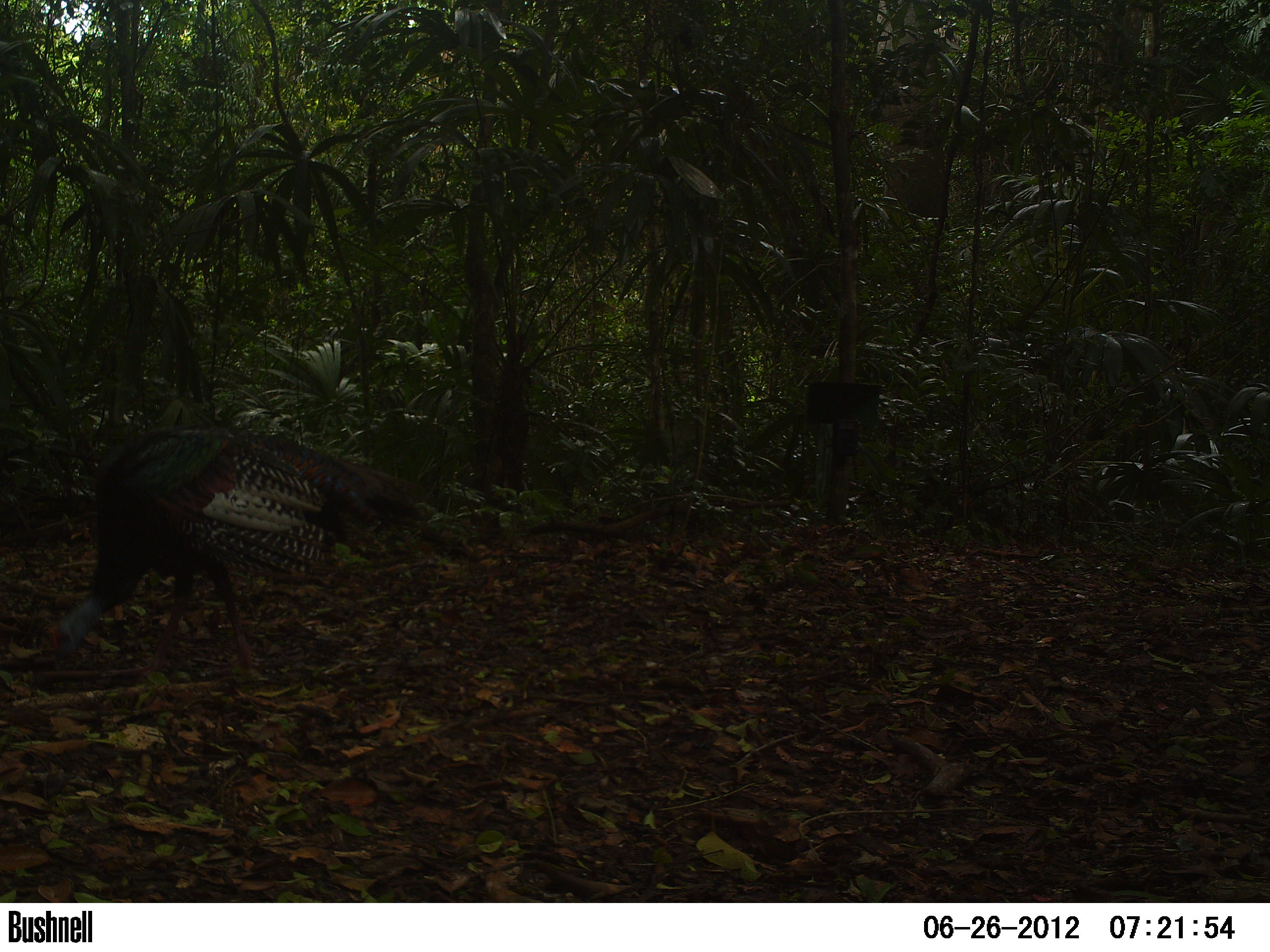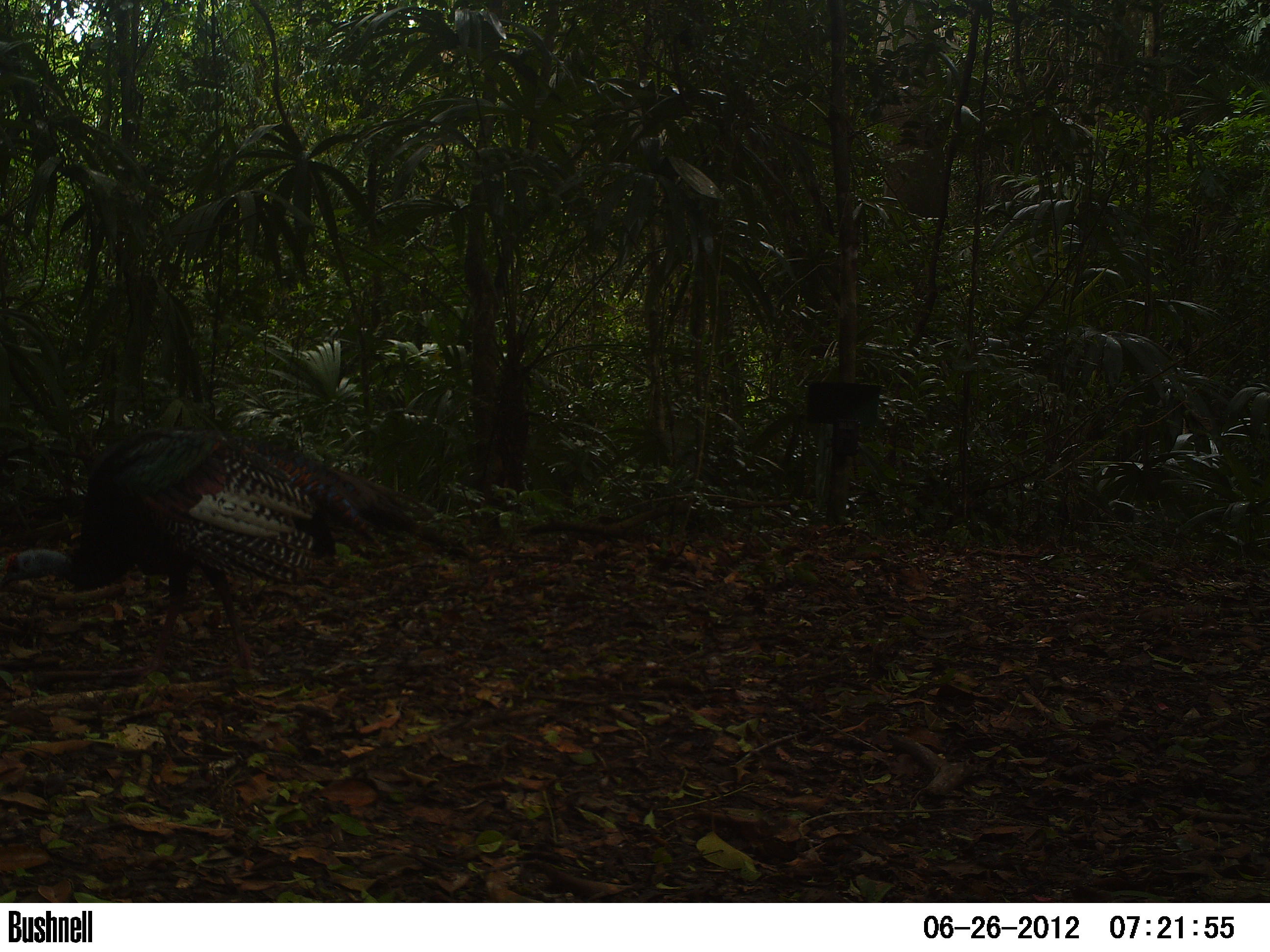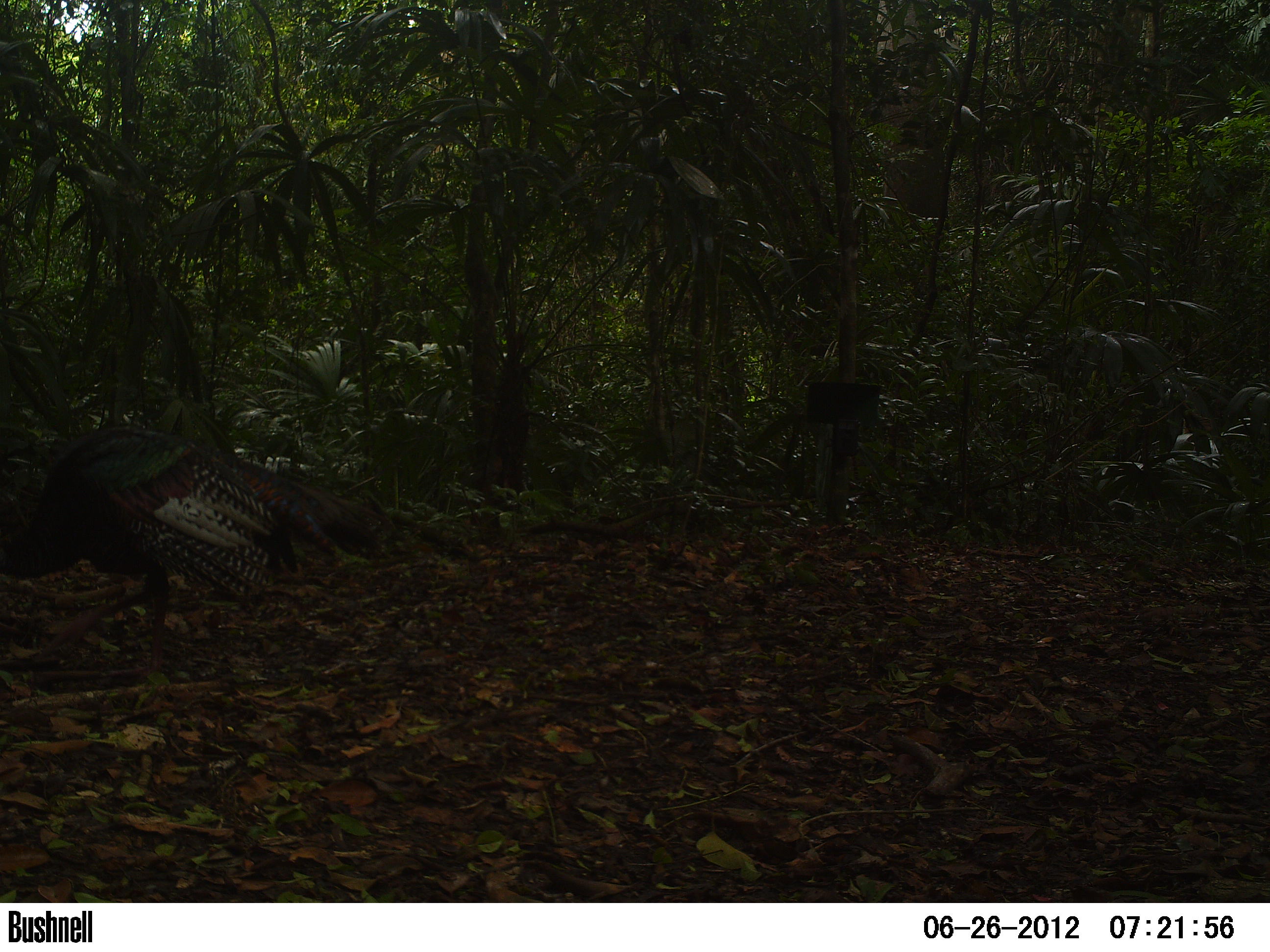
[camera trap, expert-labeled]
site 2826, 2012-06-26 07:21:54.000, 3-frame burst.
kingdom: Animalia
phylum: Chordata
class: Aves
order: Galliformes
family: Phasianidae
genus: Meleagris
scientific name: Meleagris ocellata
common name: ocellated turkey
Meleagris ocellata (ocellated turkey), count 3, age adult.